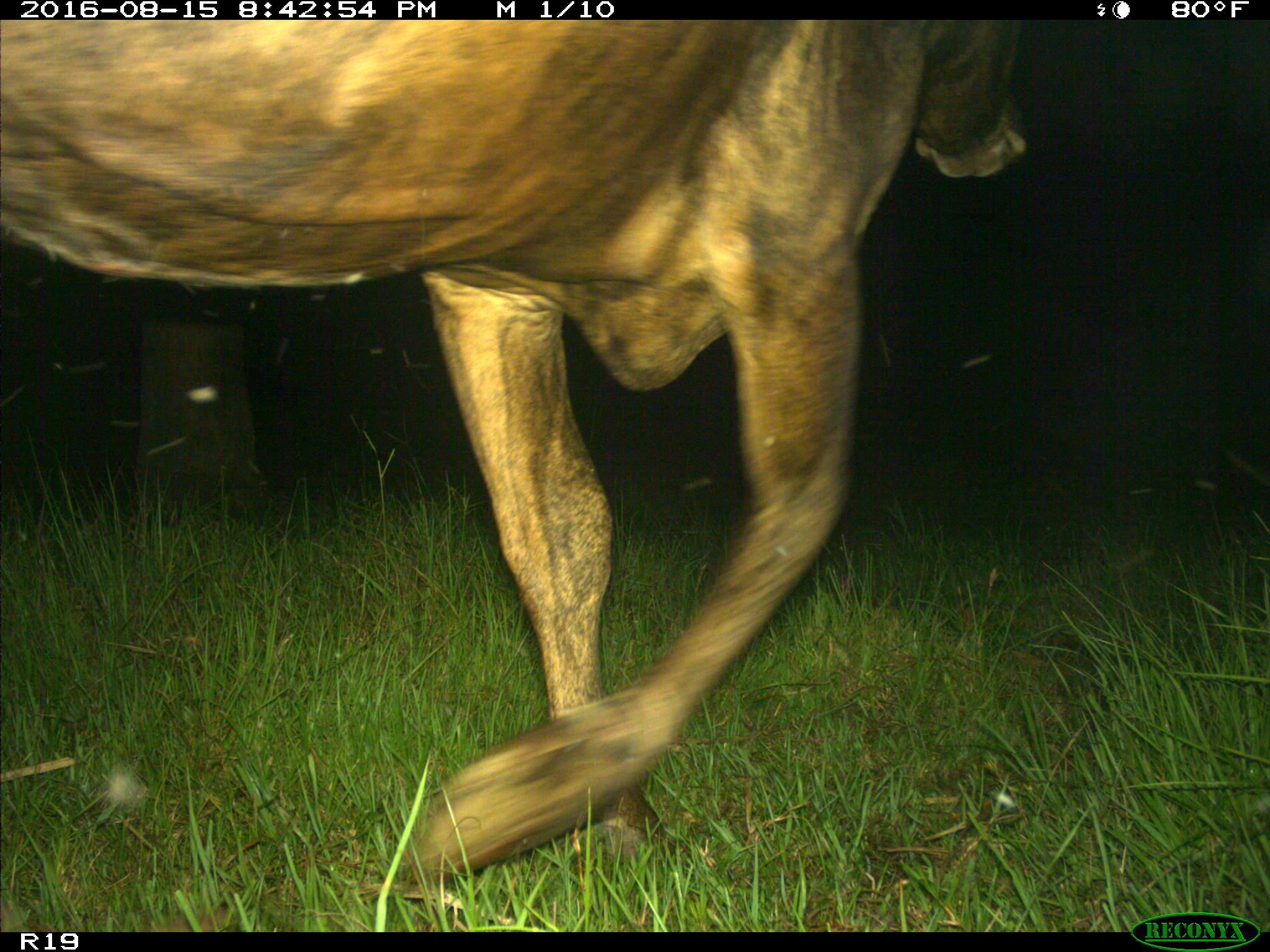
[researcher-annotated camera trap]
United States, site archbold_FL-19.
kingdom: Animalia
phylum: Chordata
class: Mammalia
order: Artiodactyla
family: Bovidae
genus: Bos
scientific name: Bos taurus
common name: domestic cow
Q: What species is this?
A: Bos taurus (domestic cow).